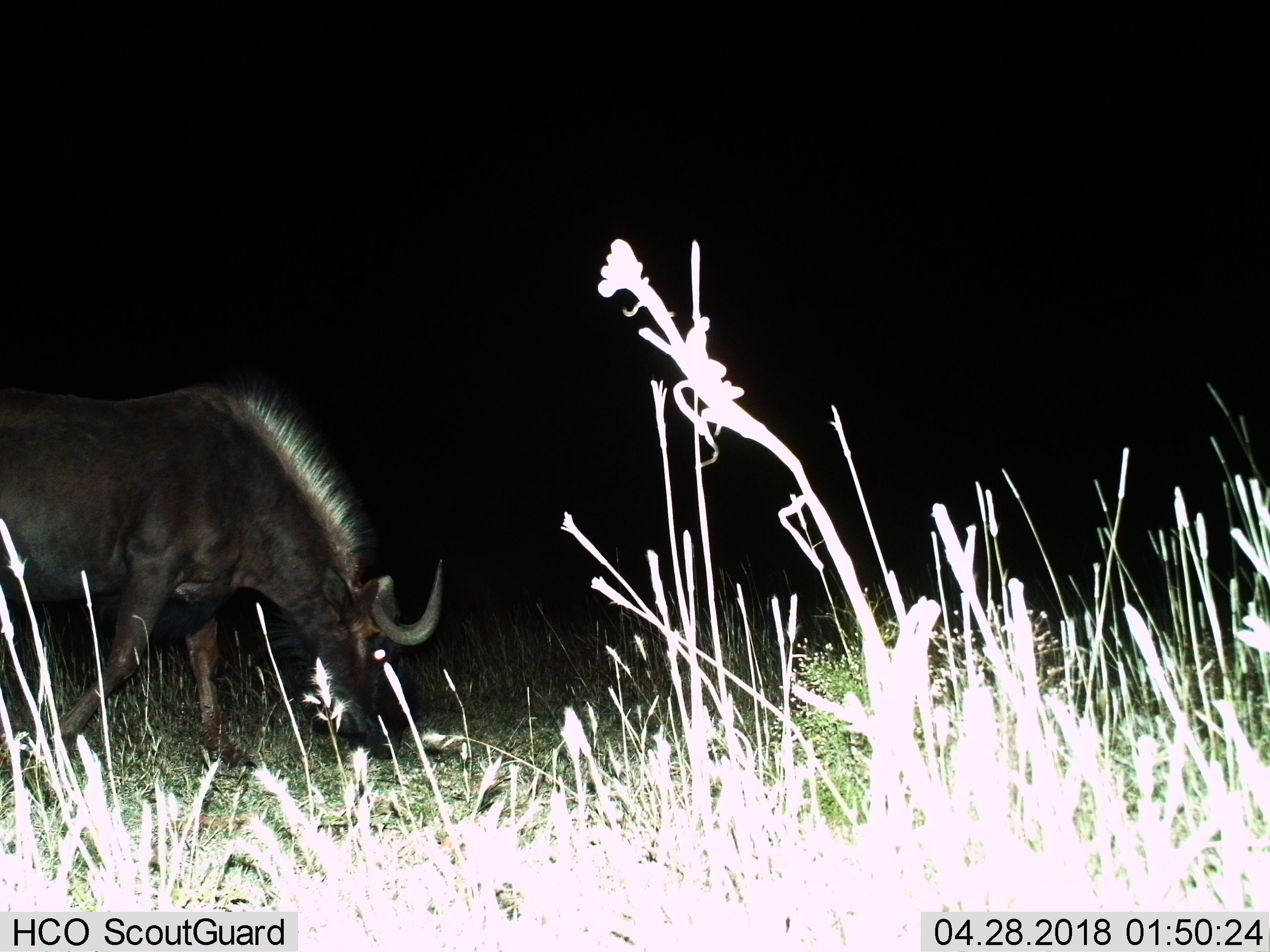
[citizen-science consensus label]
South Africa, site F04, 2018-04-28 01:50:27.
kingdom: Animalia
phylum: Chordata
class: Mammalia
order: Artiodactyla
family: Bovidae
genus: Connochaetes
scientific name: Connochaetes gnou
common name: black wildebeest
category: wildebeestblack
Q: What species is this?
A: Wildebeestblack (black wildebeest) (Connochaetes gnou).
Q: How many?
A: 1.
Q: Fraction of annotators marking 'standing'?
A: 33%.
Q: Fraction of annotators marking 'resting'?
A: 0%.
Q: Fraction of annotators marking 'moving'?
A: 33%.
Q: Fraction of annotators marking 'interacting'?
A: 0%.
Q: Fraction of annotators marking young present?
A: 0%.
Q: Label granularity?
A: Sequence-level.